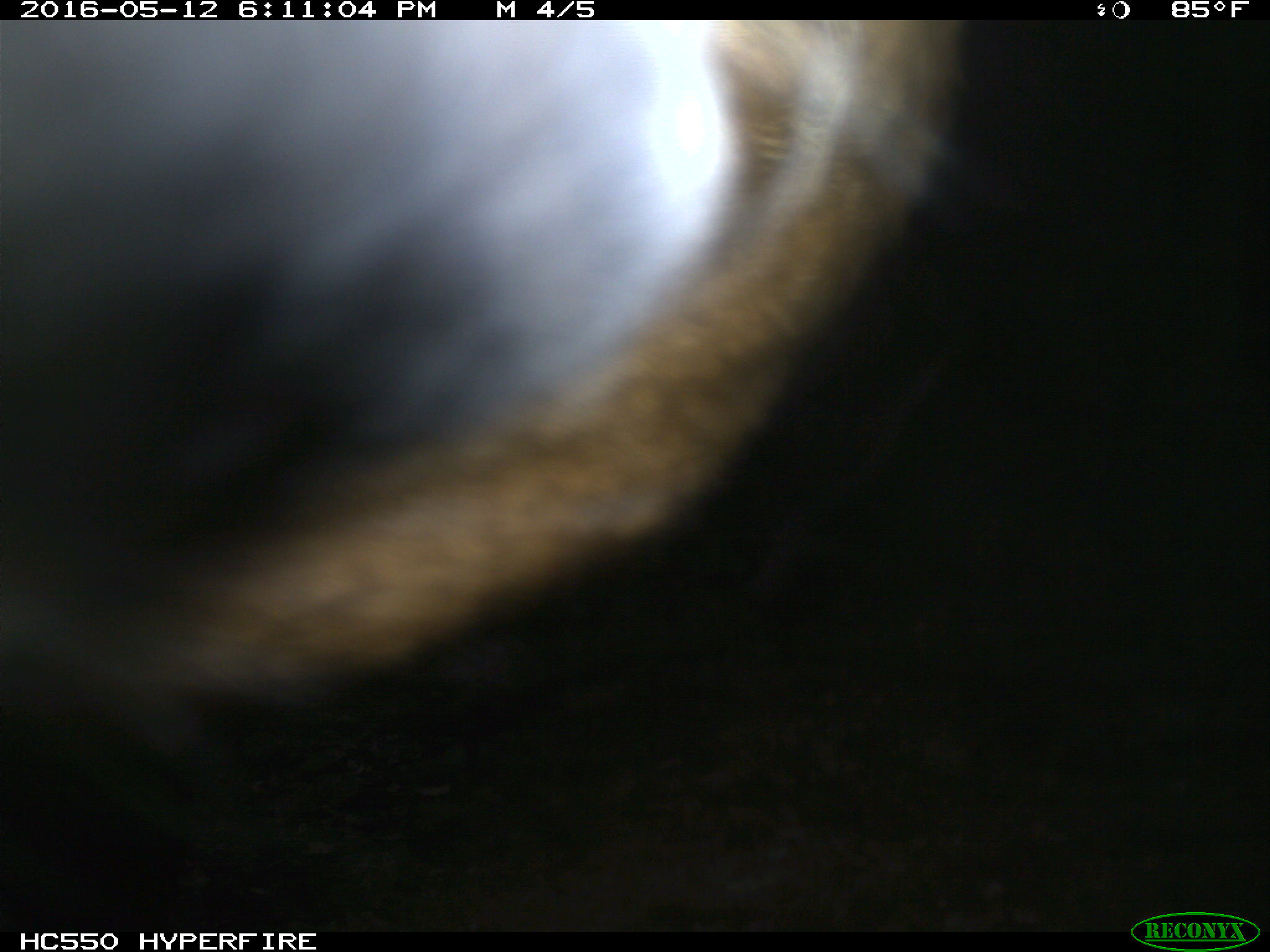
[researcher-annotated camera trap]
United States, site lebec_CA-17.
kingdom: Animalia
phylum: Chordata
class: Mammalia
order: Artiodactyla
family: Bovidae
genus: Bos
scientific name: Bos taurus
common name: domestic cow